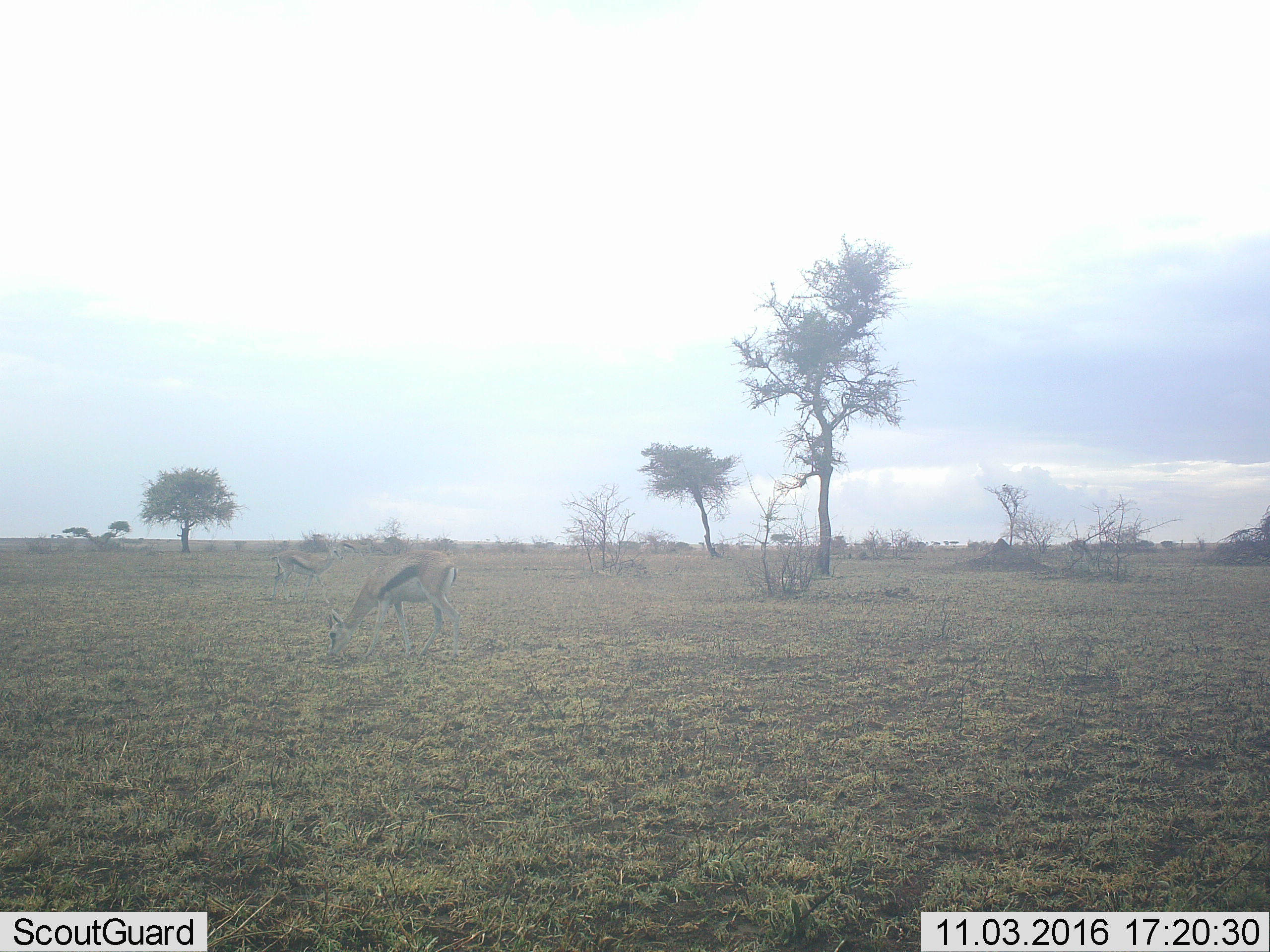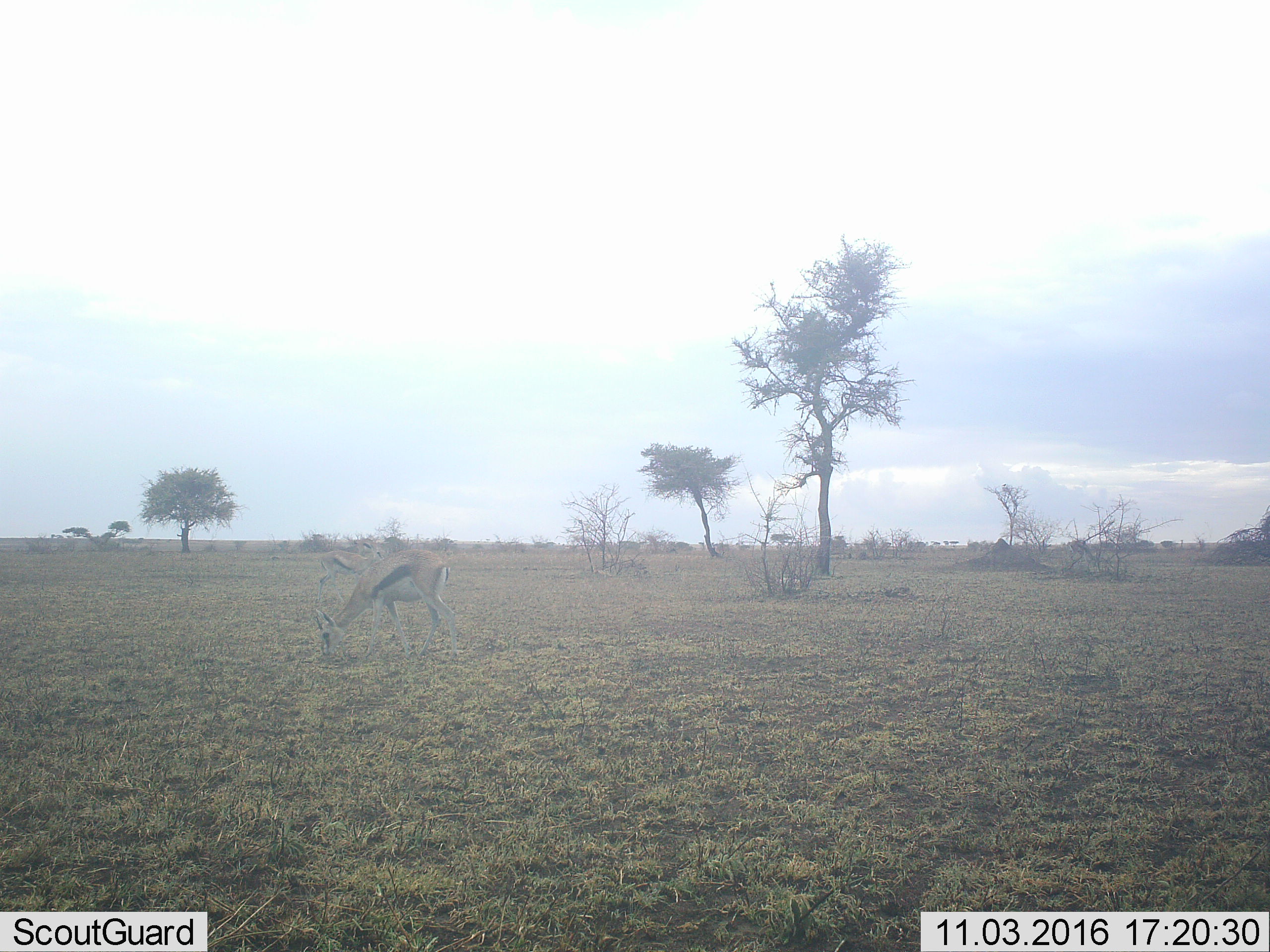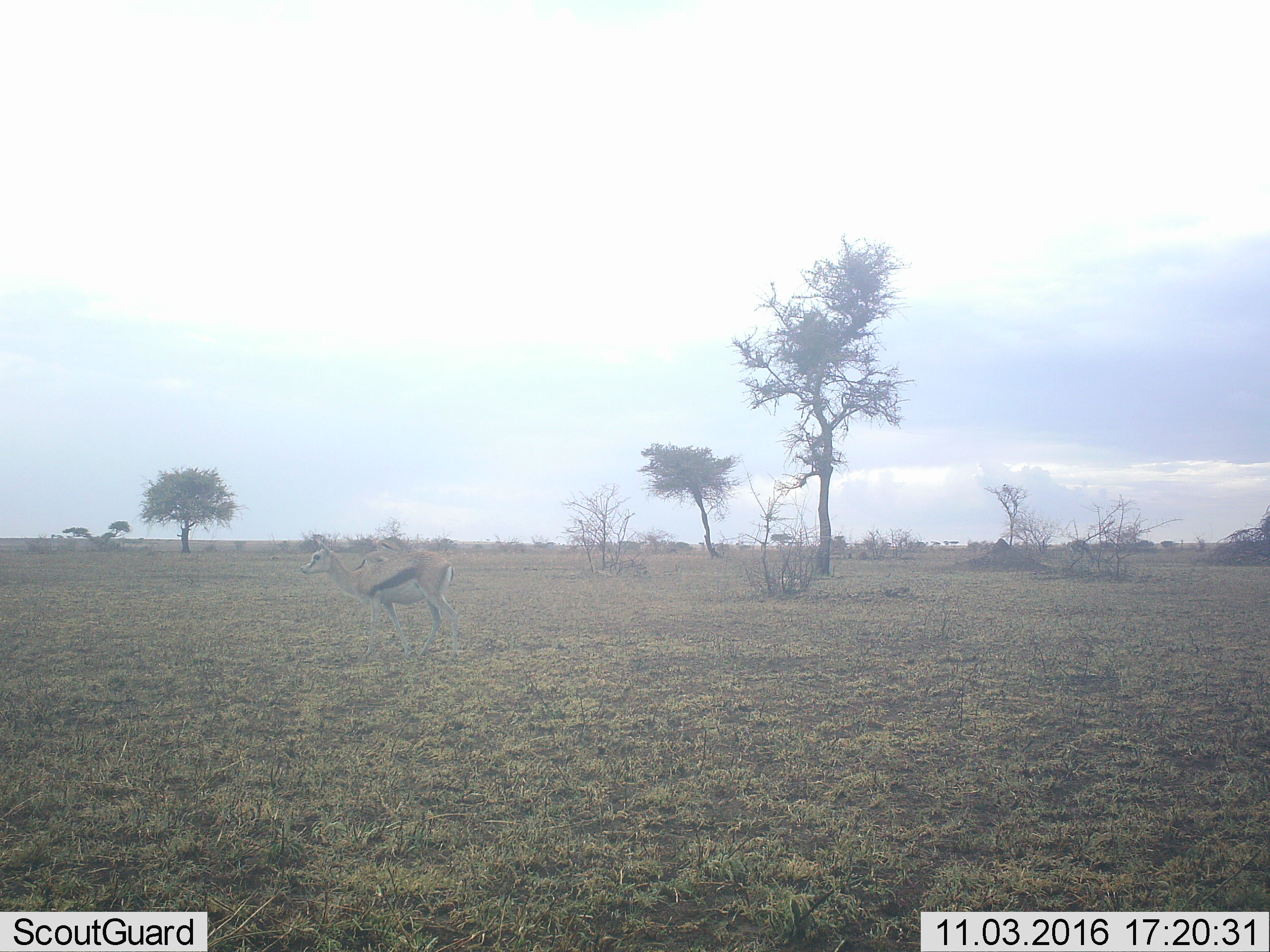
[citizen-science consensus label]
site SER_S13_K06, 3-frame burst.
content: unidentified animal